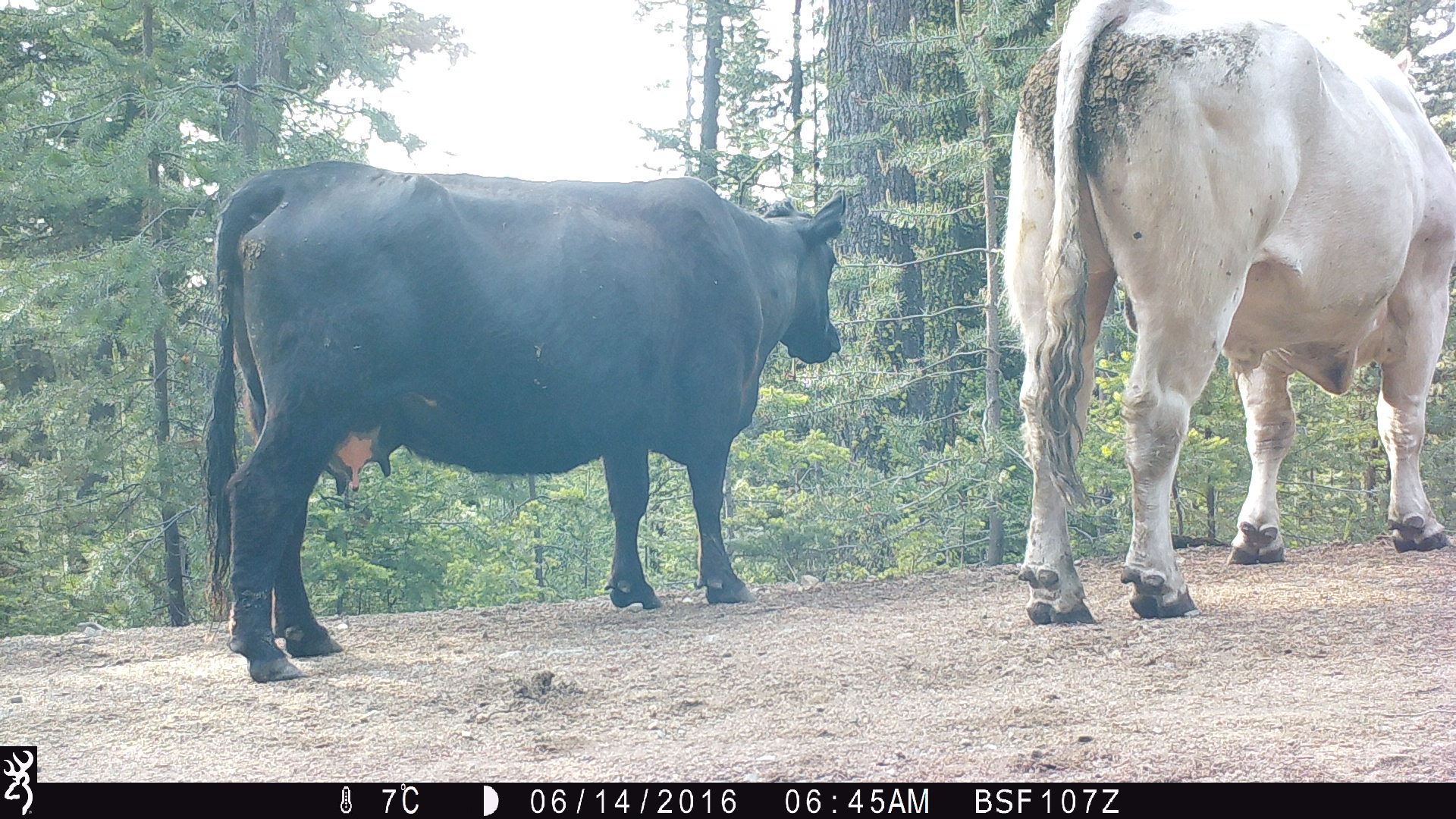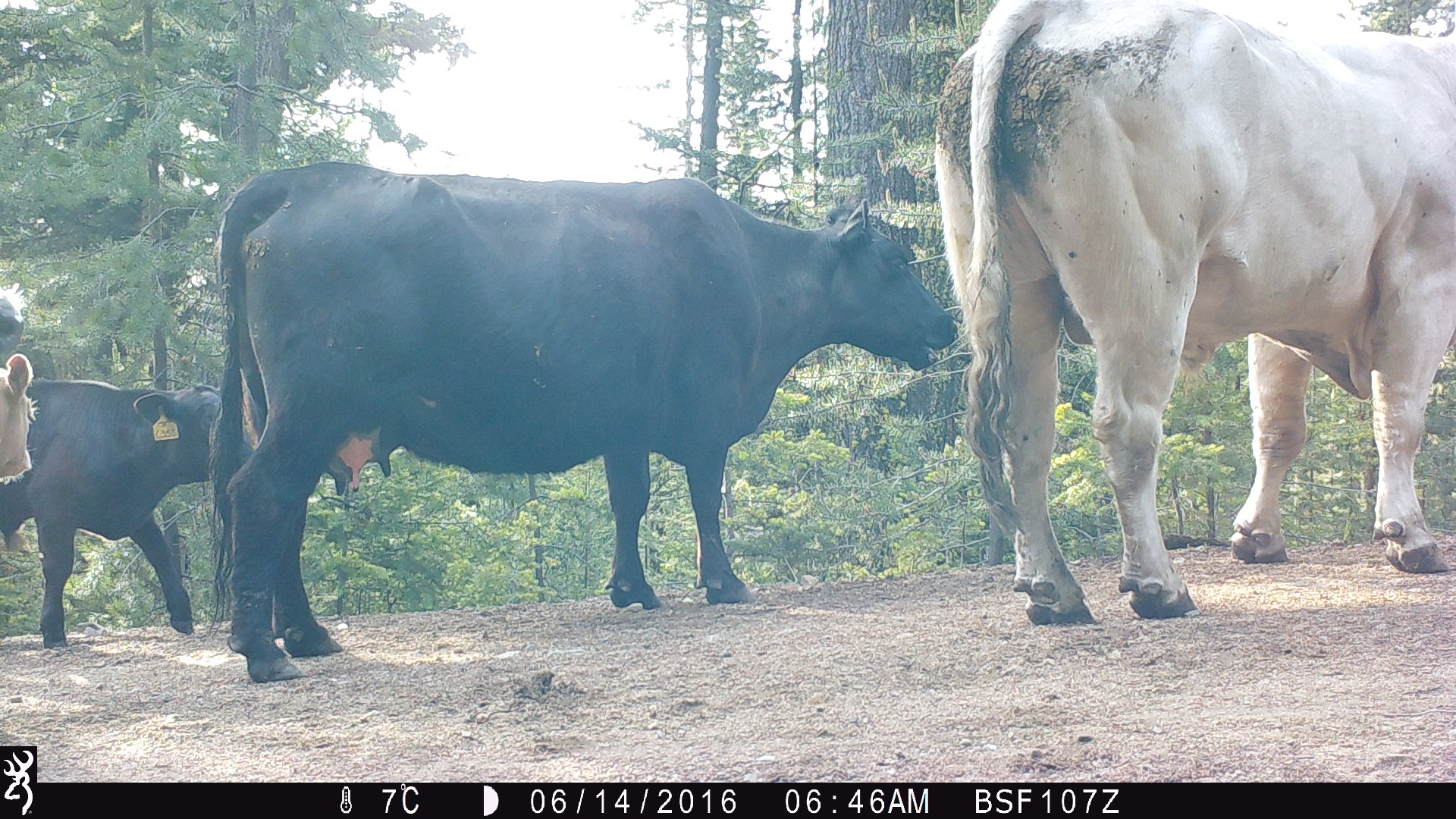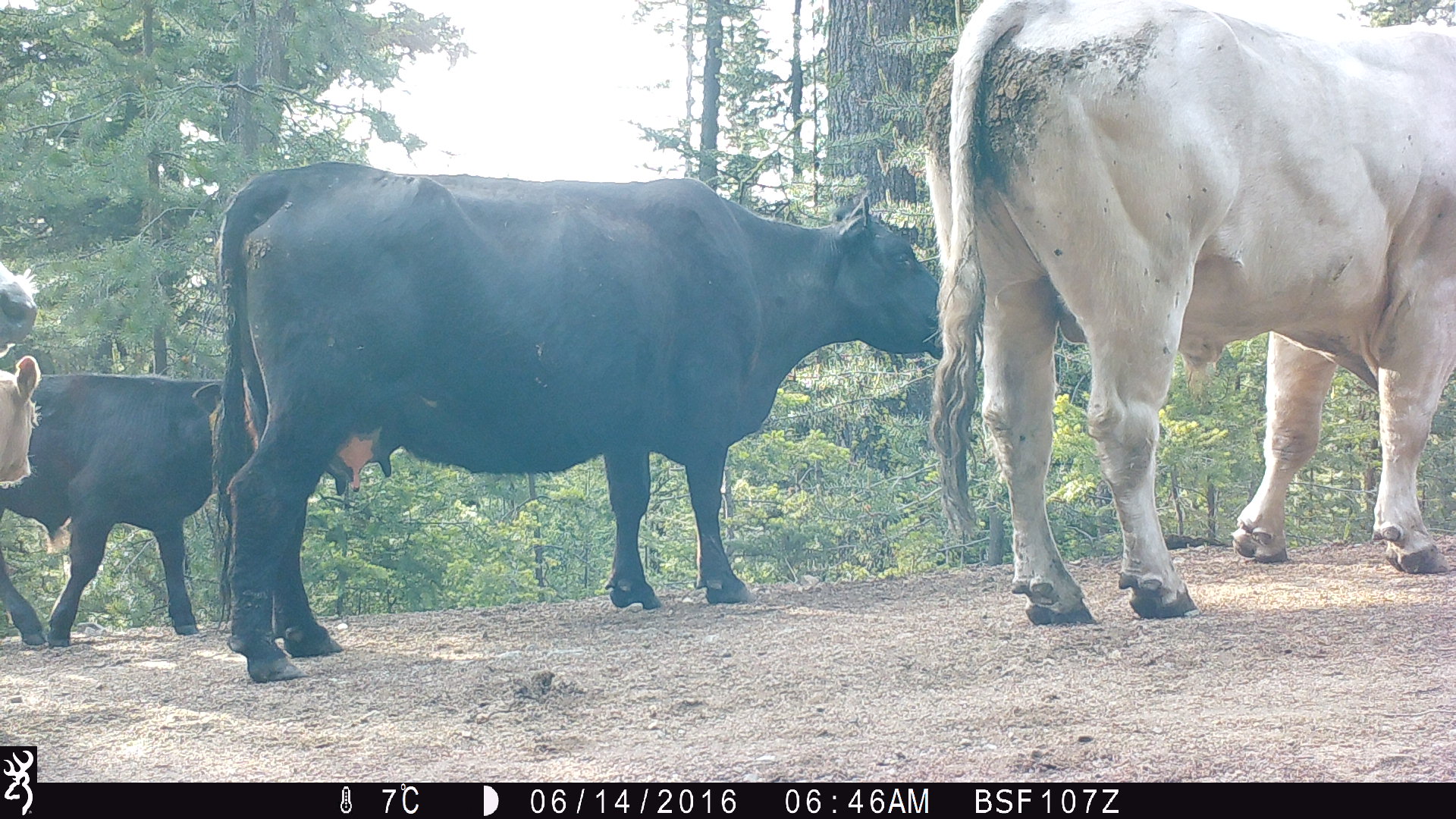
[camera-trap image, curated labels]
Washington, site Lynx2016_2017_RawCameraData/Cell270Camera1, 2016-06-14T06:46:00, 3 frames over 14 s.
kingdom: Animalia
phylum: Chordata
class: Mammalia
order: Artiodactyla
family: Bovidae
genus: Bos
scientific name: Bos taurus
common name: domestic cattle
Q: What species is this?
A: Domestic cattle (Bos taurus).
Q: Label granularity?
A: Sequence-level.